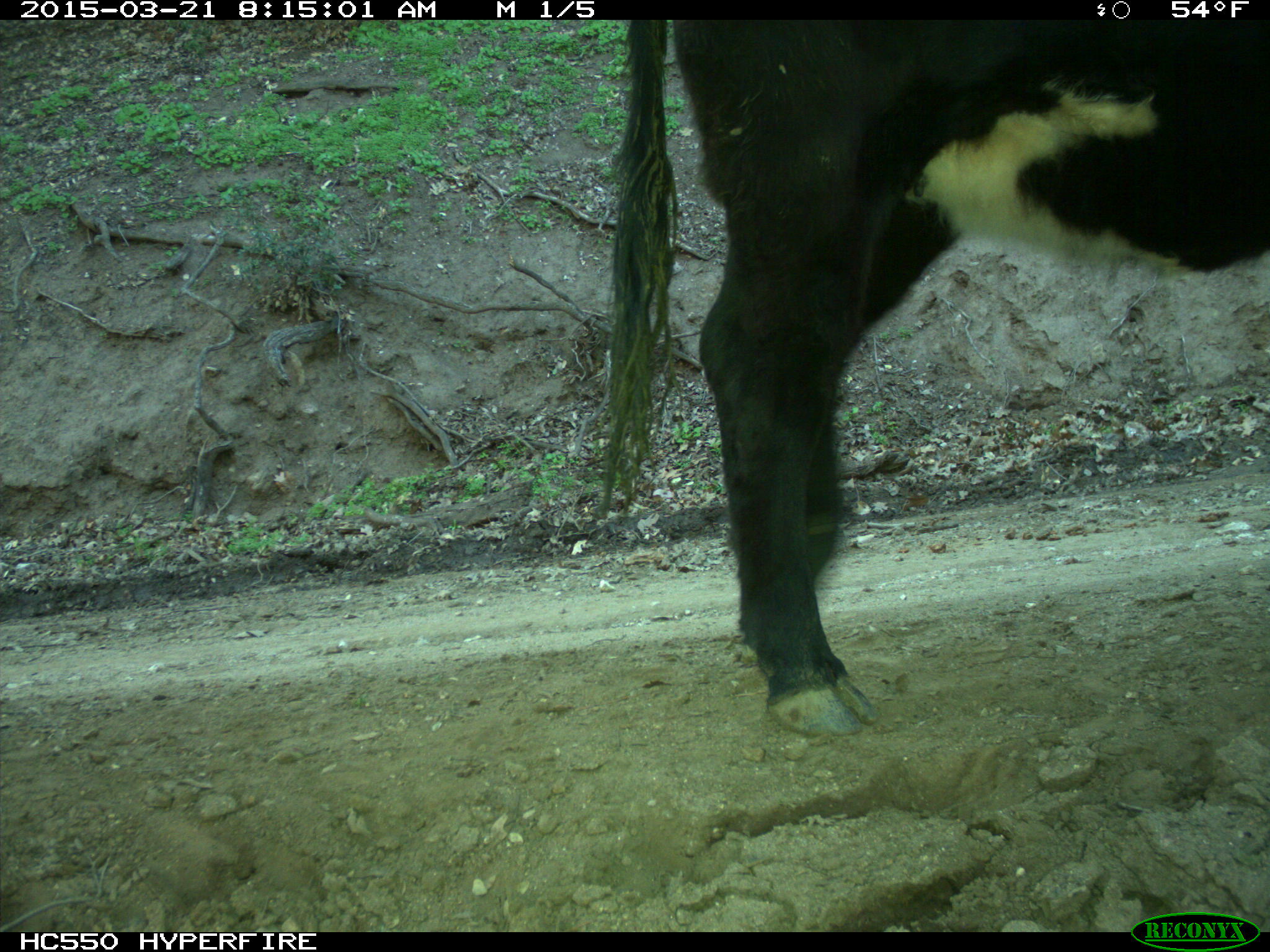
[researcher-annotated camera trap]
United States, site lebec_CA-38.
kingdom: Animalia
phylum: Chordata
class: Mammalia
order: Artiodactyla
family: Bovidae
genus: Bos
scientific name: Bos taurus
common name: domestic cow